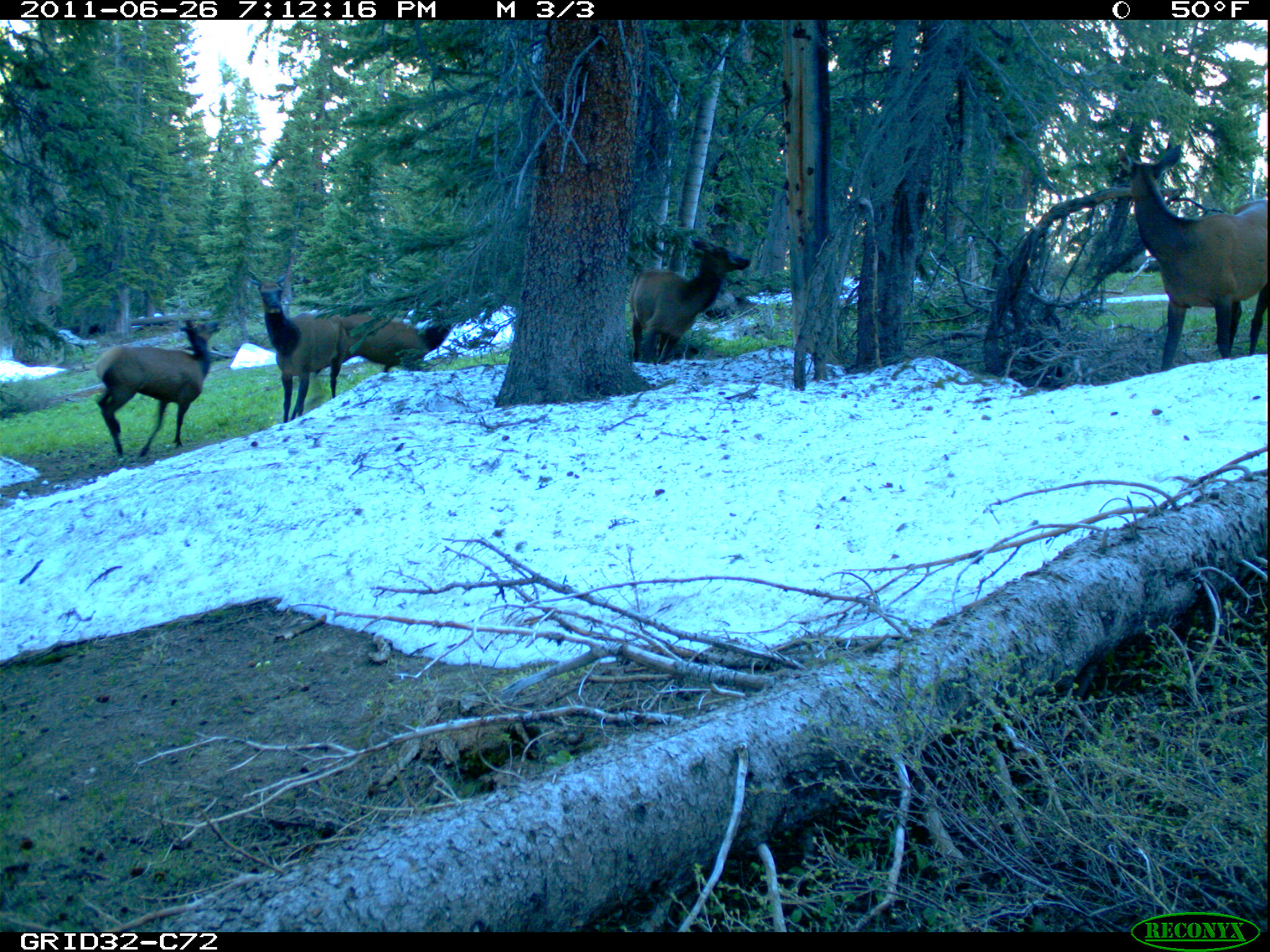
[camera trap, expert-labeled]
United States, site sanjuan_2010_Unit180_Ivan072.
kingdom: Animalia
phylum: Chordata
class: Mammalia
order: Artiodactyla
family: Cervidae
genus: Cervus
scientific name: Cervus elaphus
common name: red deer